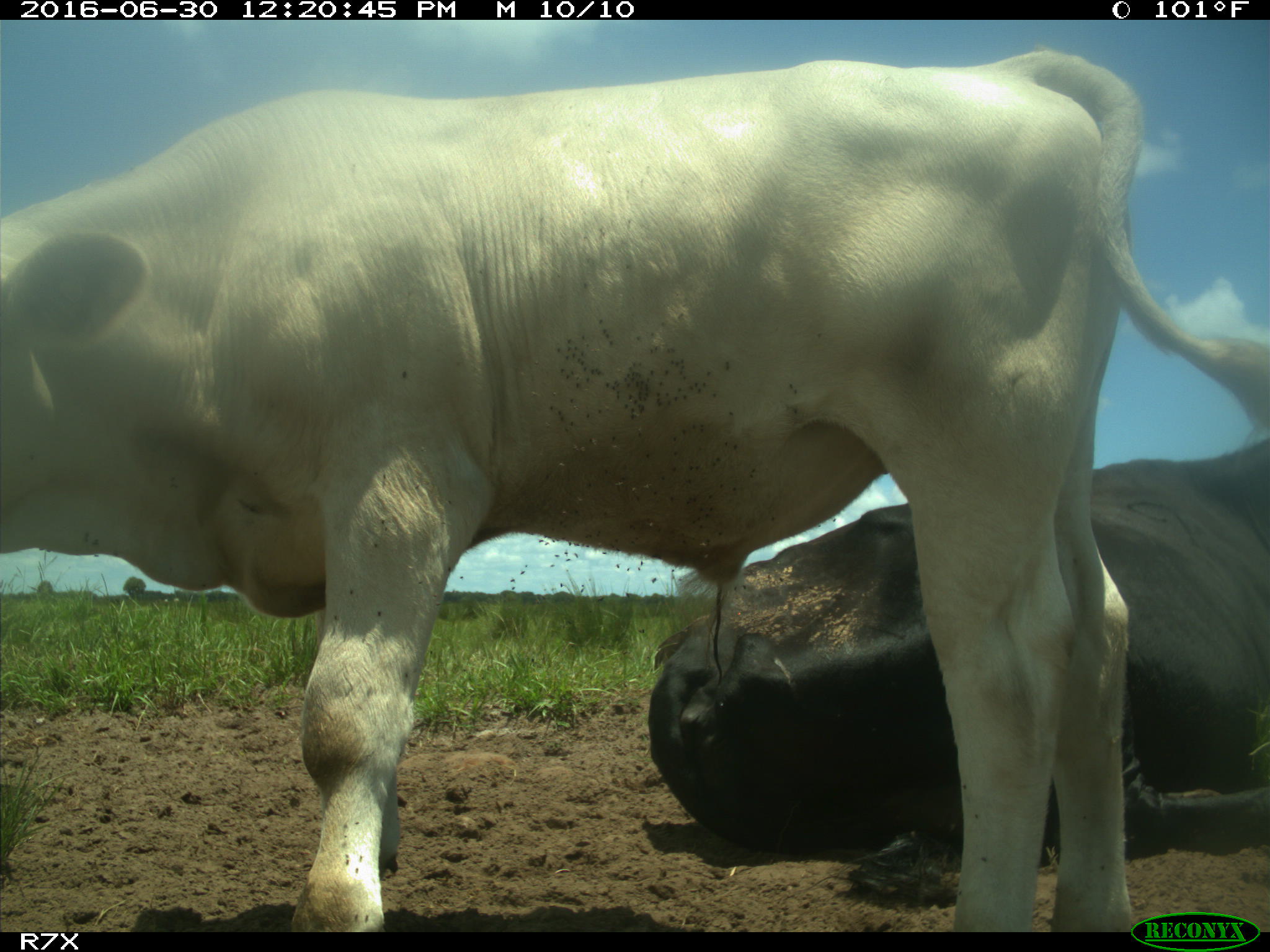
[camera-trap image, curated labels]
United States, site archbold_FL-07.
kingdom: Animalia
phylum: Chordata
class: Mammalia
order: Artiodactyla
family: Bovidae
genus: Bos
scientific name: Bos taurus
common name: domestic cow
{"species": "Bos taurus (domestic cow)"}